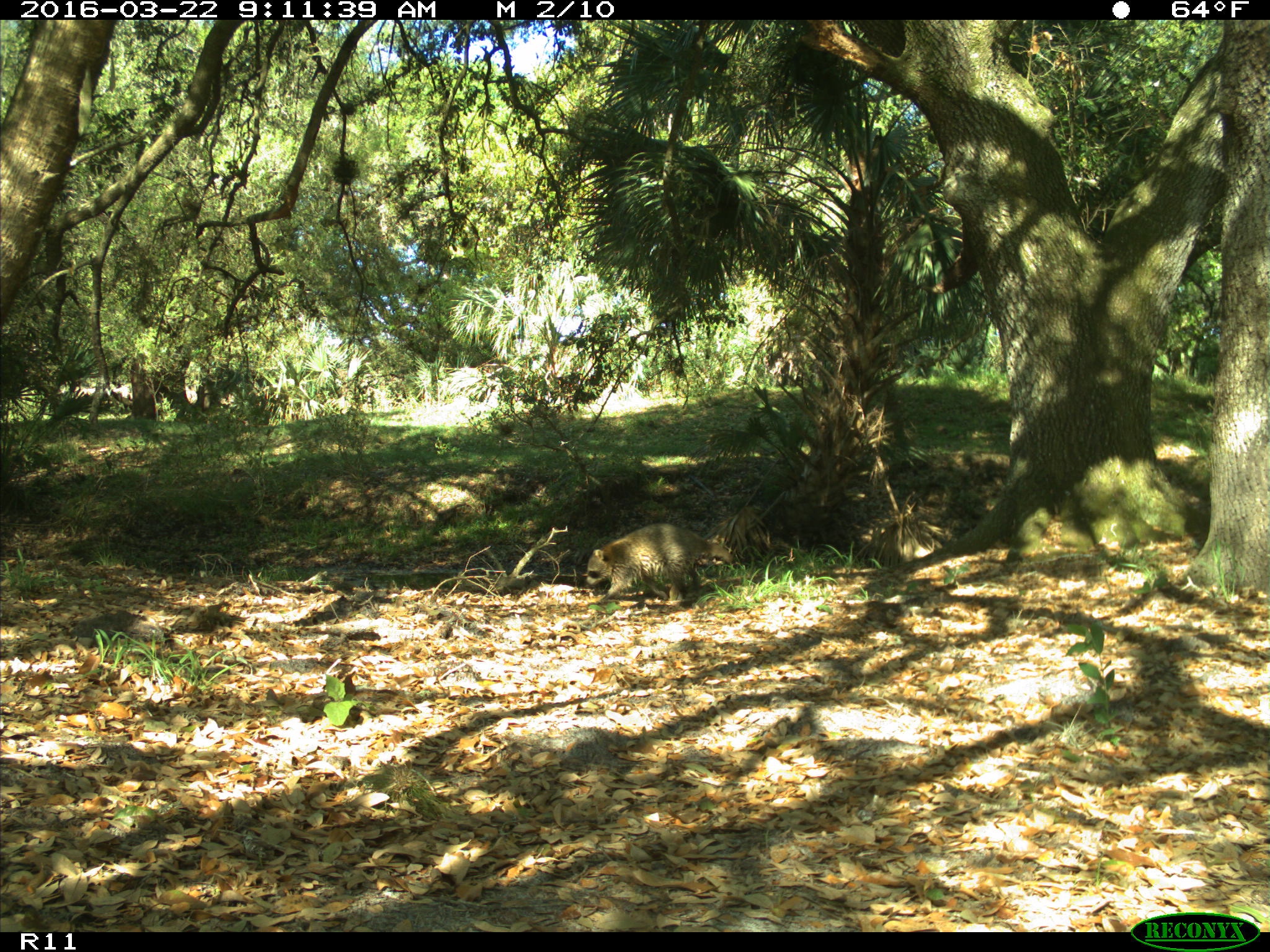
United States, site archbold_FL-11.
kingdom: Animalia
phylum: Chordata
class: Mammalia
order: Carnivora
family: Procyonidae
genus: Procyon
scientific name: Procyon lotor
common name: common raccoon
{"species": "Procyon lotor (common raccoon)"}